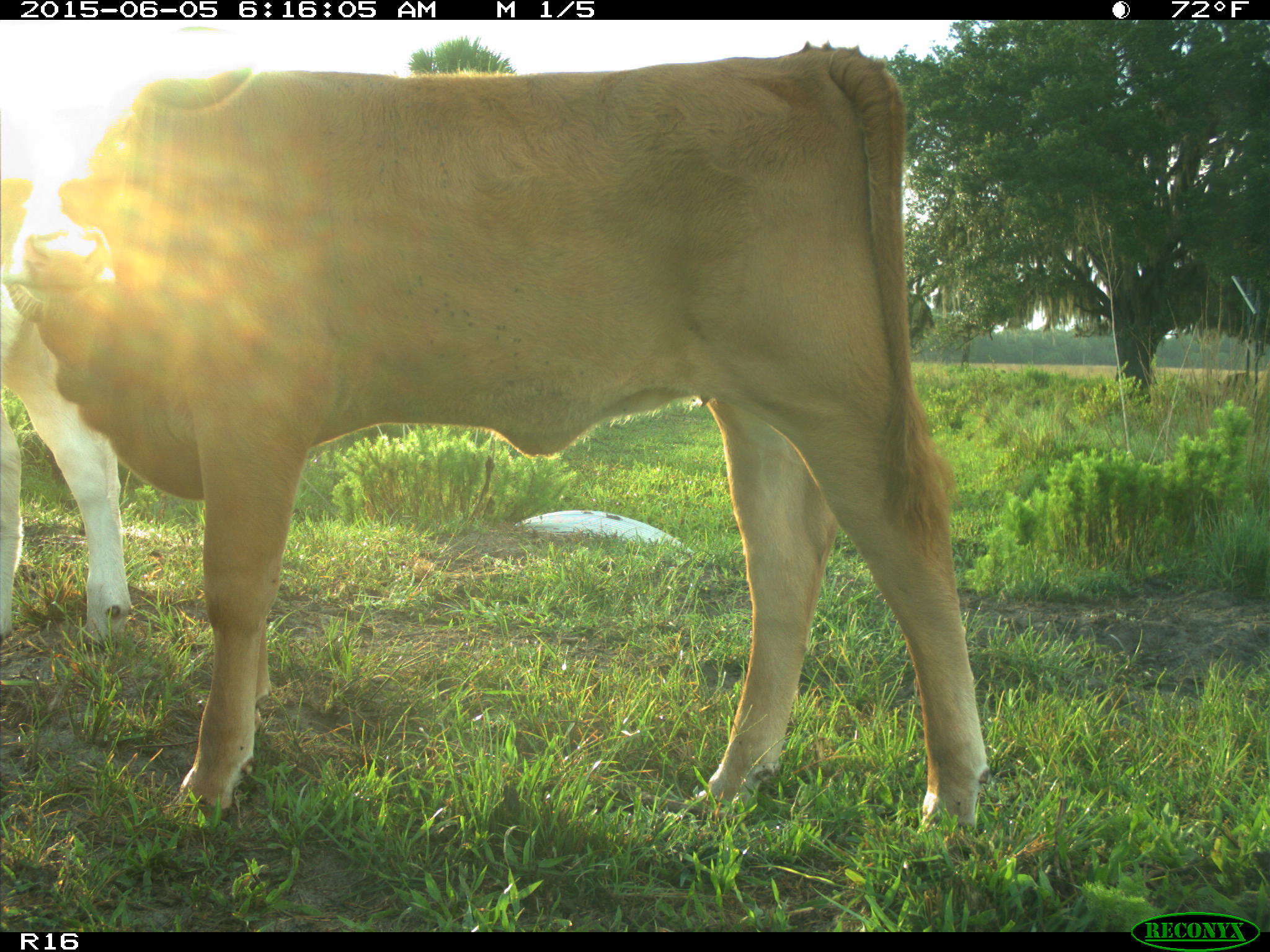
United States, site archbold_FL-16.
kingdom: Animalia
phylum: Chordata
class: Mammalia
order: Artiodactyla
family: Bovidae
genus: Bos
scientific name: Bos taurus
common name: domestic cow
Bos taurus (domestic cow).